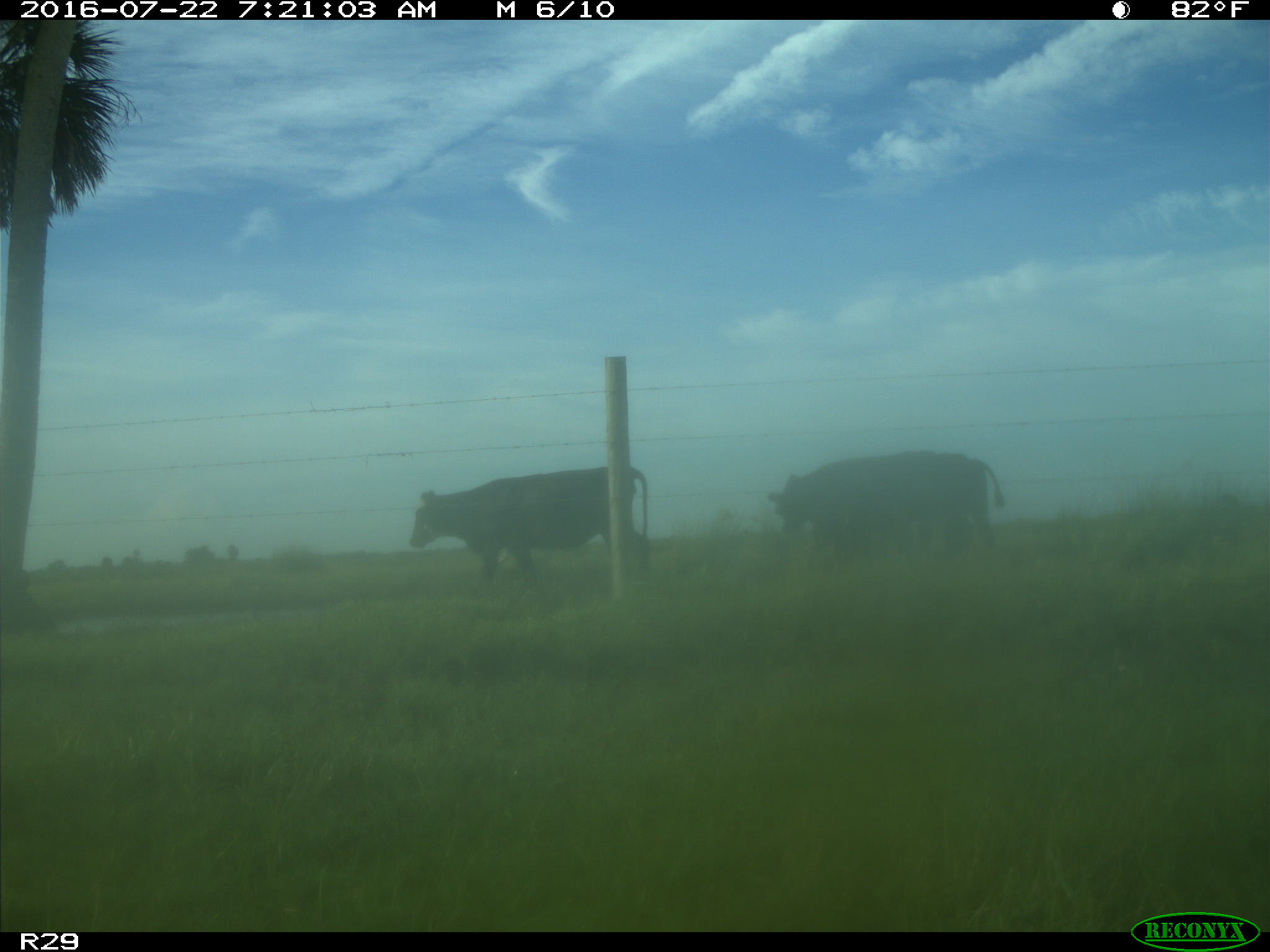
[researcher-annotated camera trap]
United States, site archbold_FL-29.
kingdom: Animalia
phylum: Chordata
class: Mammalia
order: Artiodactyla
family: Bovidae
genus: Bos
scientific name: Bos taurus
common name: domestic cow